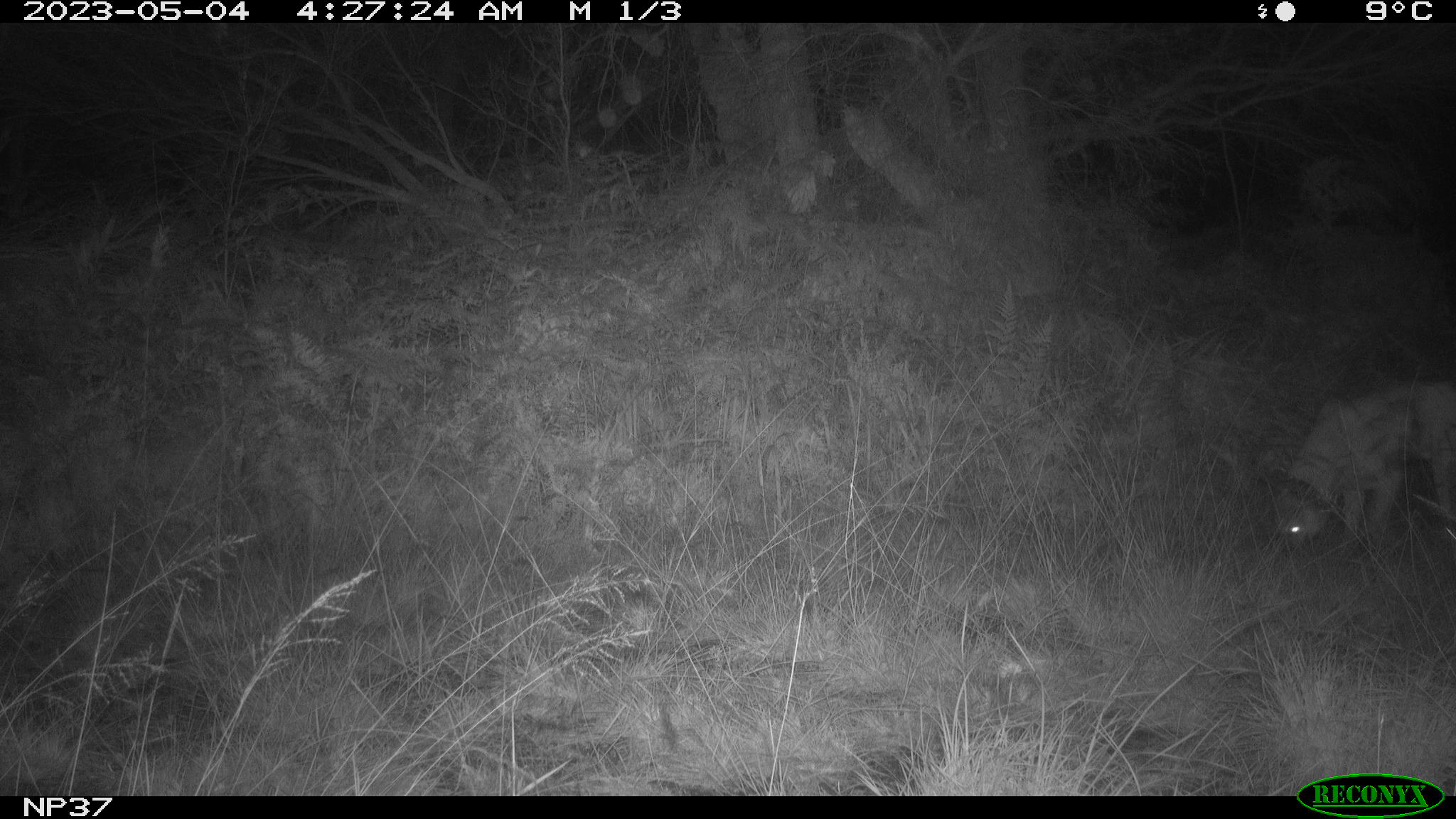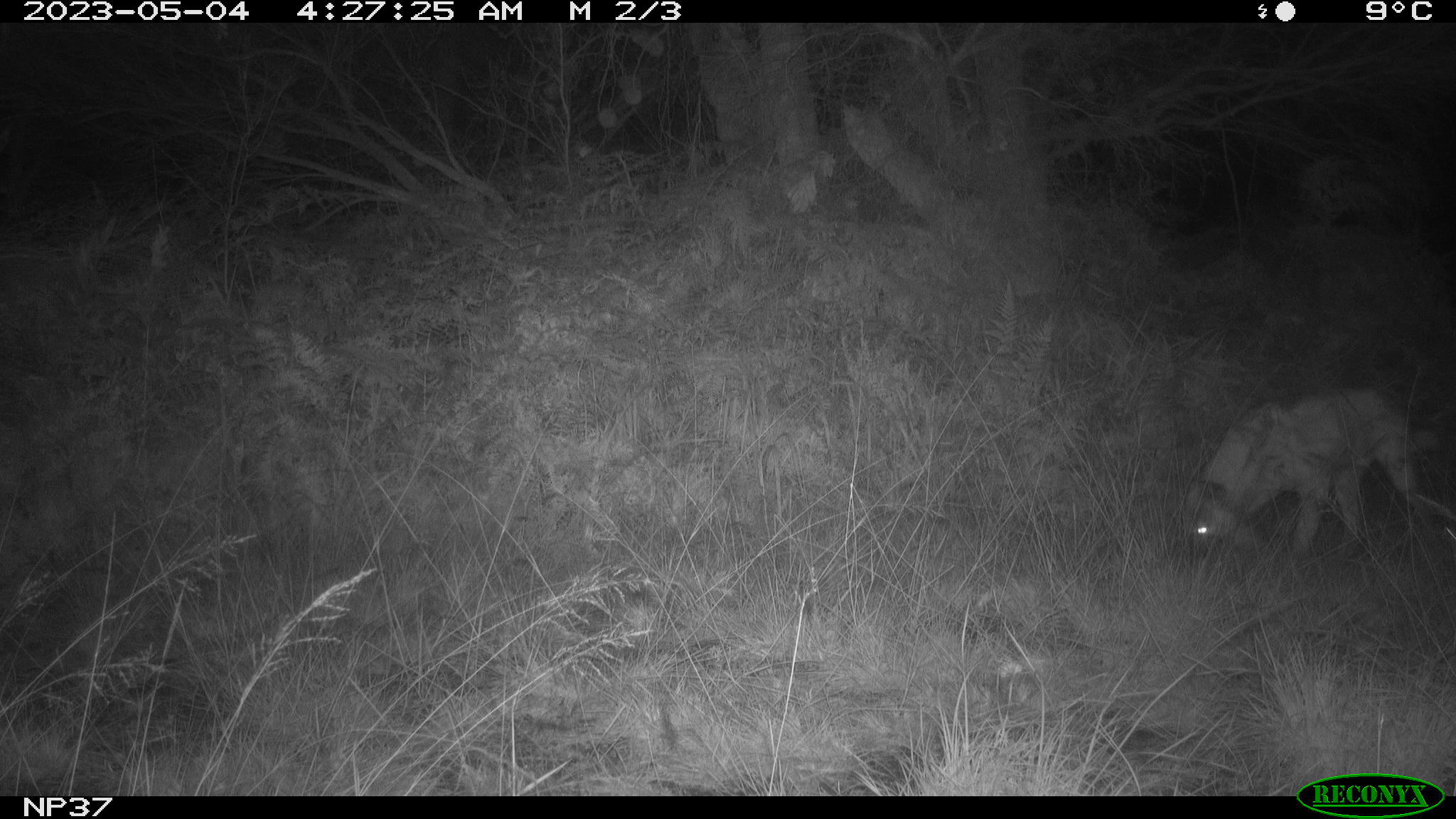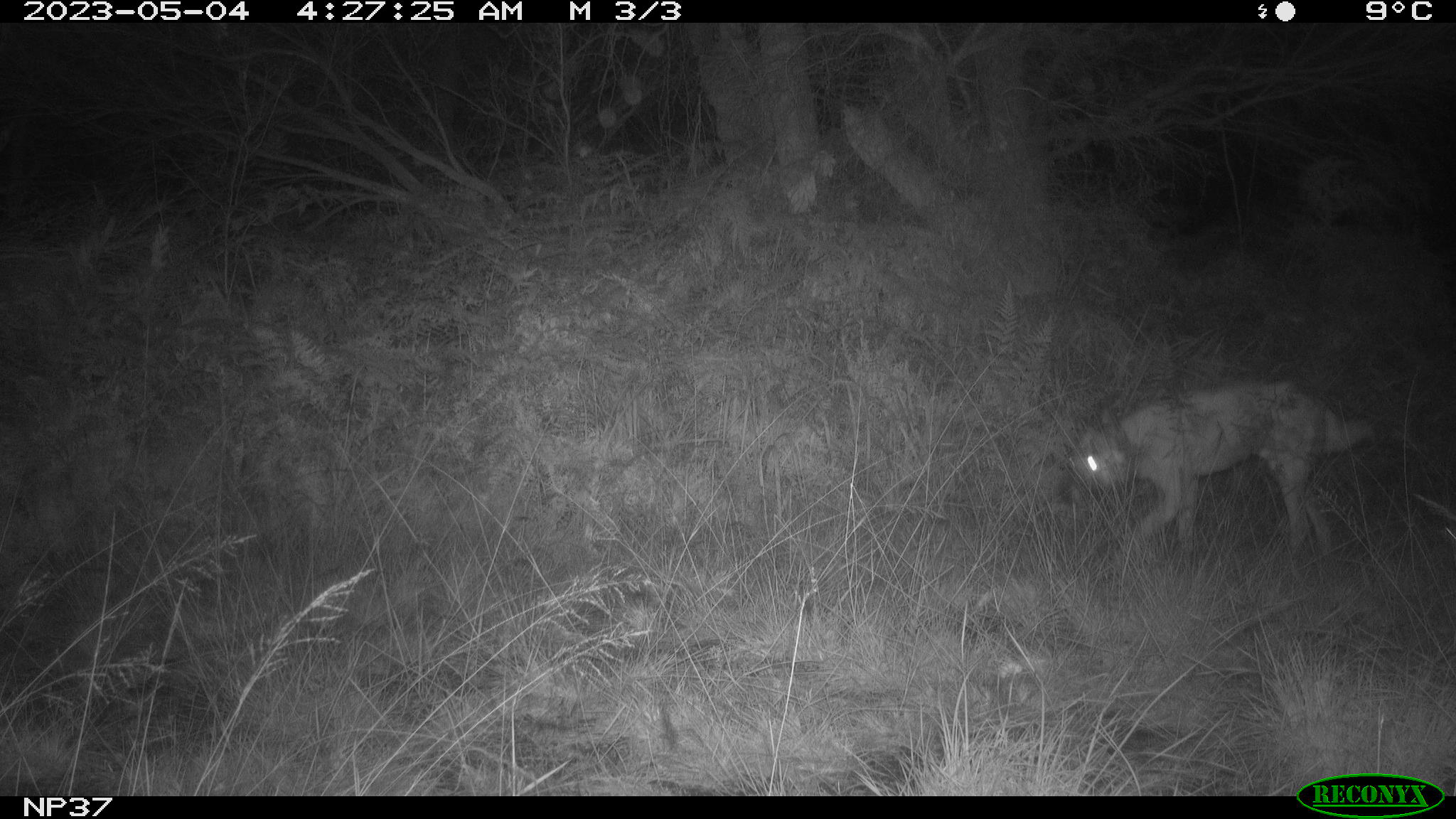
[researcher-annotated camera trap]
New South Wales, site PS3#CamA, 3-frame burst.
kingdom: Animalia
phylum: Chordata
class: Mammalia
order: Carnivora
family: Canidae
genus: Canis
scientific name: Canis familiaris dingo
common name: dingo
Dingo (Canis familiaris dingo).